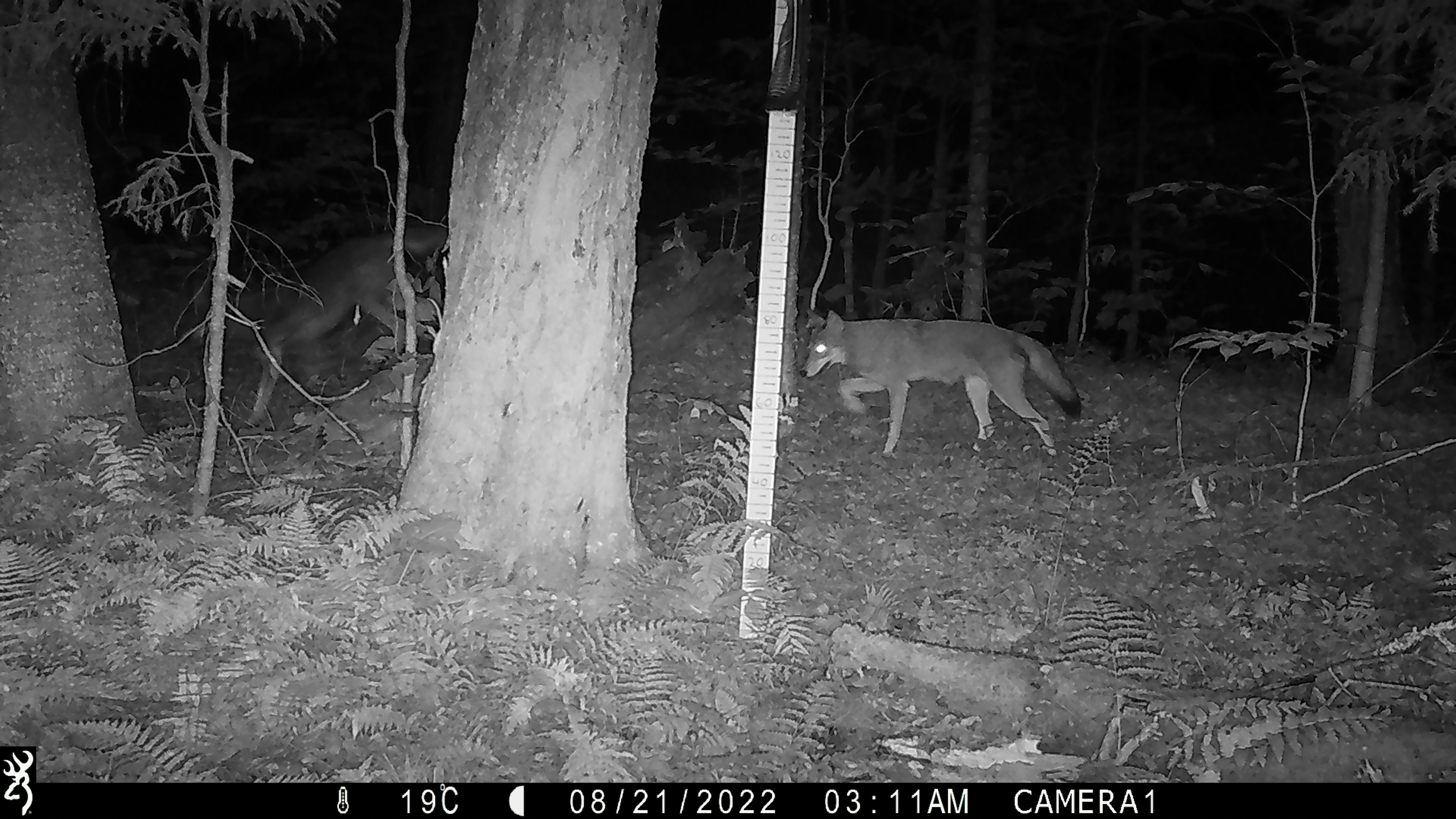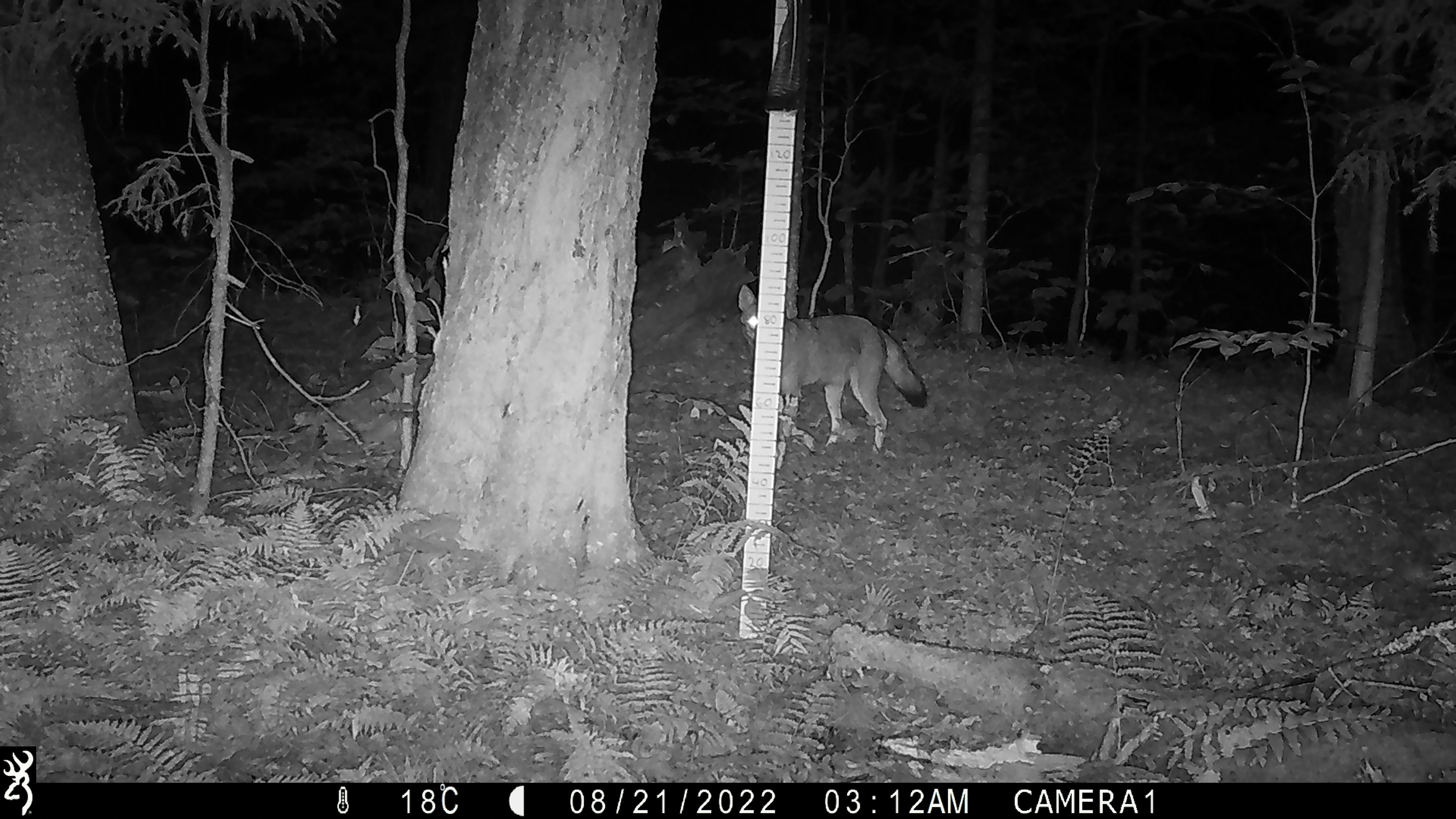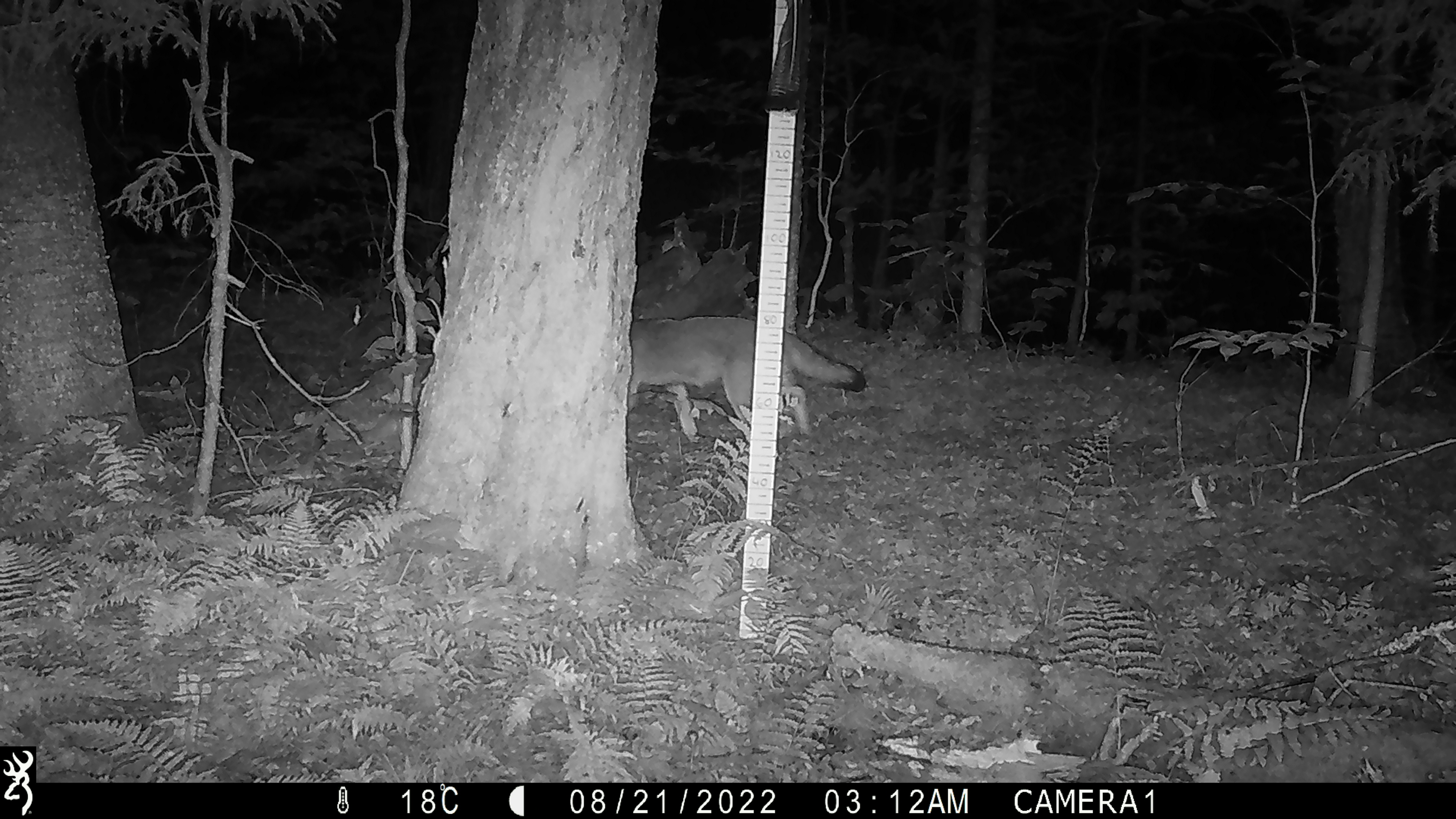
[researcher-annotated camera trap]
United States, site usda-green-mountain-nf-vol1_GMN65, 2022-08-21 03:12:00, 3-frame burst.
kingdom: Animalia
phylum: Chordata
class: Mammalia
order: Carnivora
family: Canidae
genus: Canis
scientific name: Canis latrans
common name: coyote